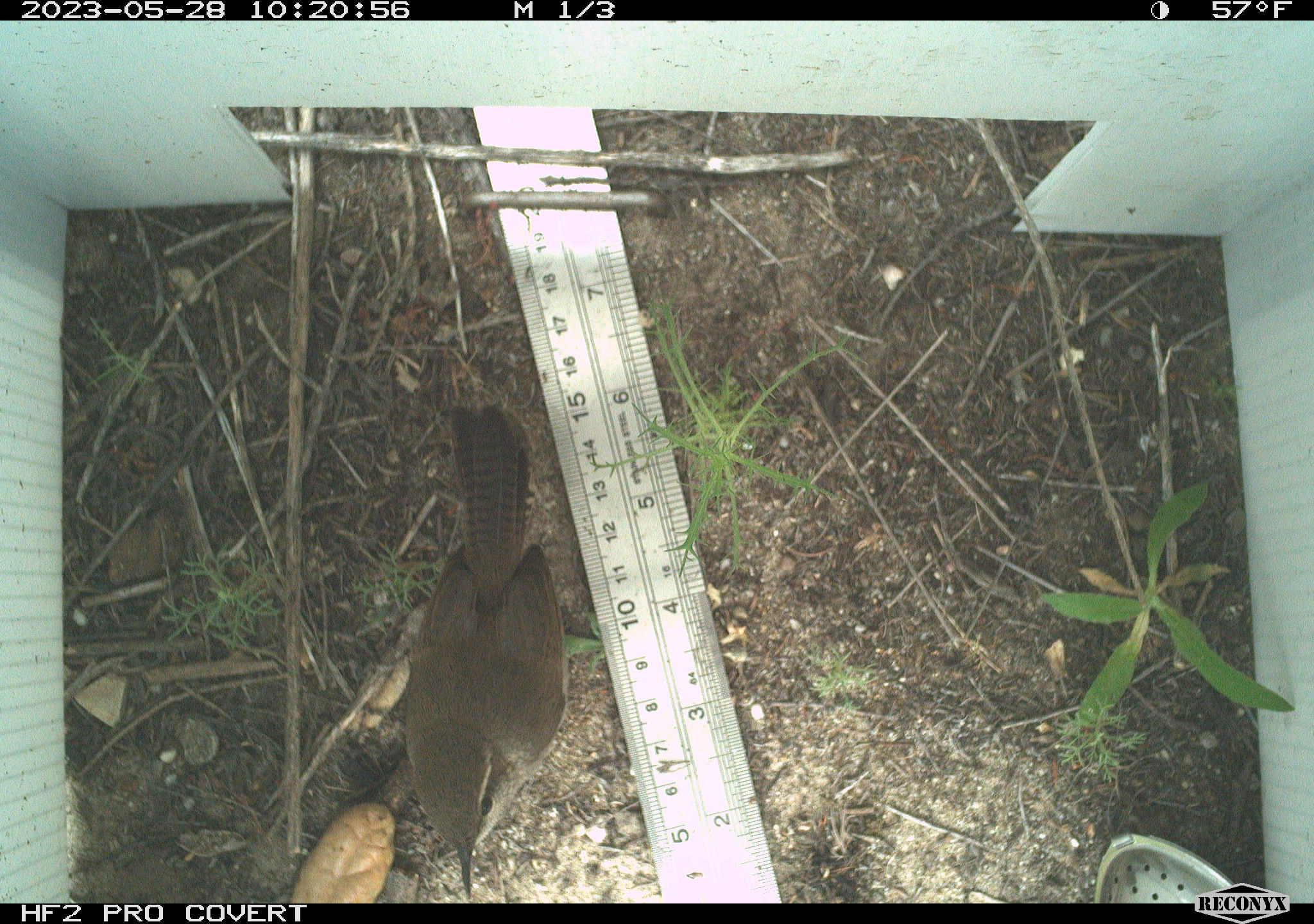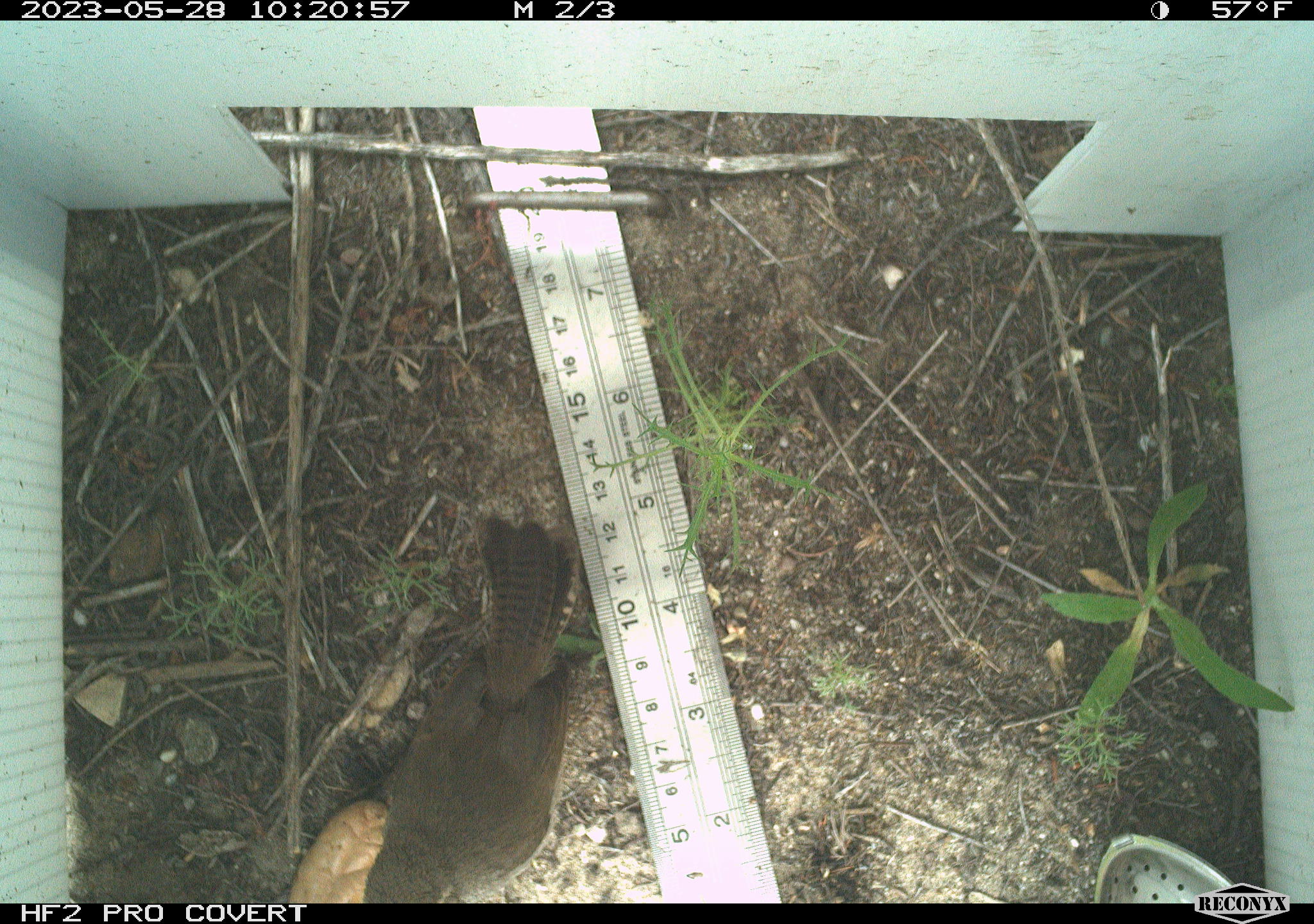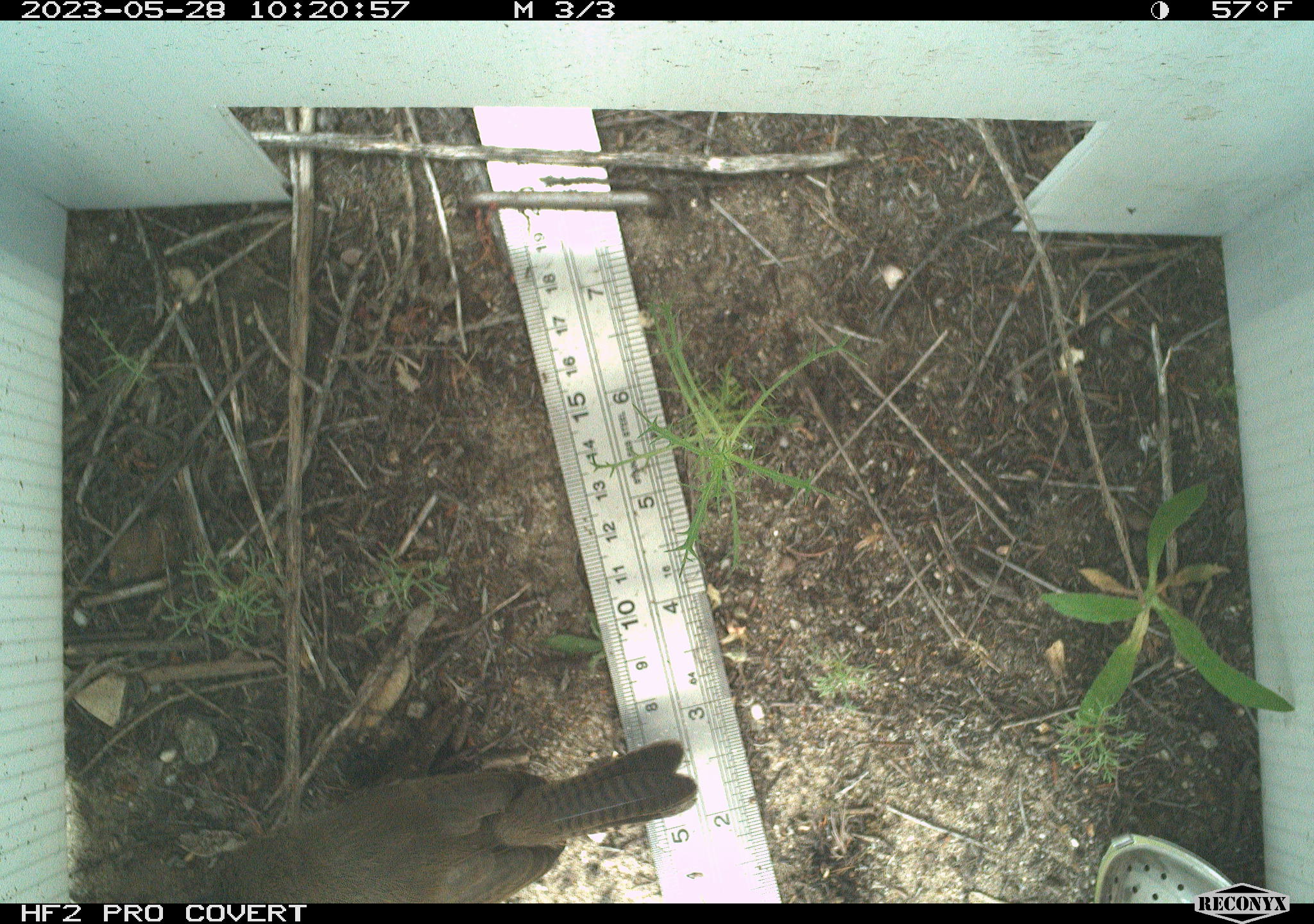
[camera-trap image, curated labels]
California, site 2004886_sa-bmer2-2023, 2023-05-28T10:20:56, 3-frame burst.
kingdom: Animalia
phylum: Chordata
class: Aves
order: Passeriformes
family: Troglodytidae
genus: Thryomanes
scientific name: Thryomanes bewickii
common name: bewick's wren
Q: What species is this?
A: Bewick's wren (Thryomanes bewickii).